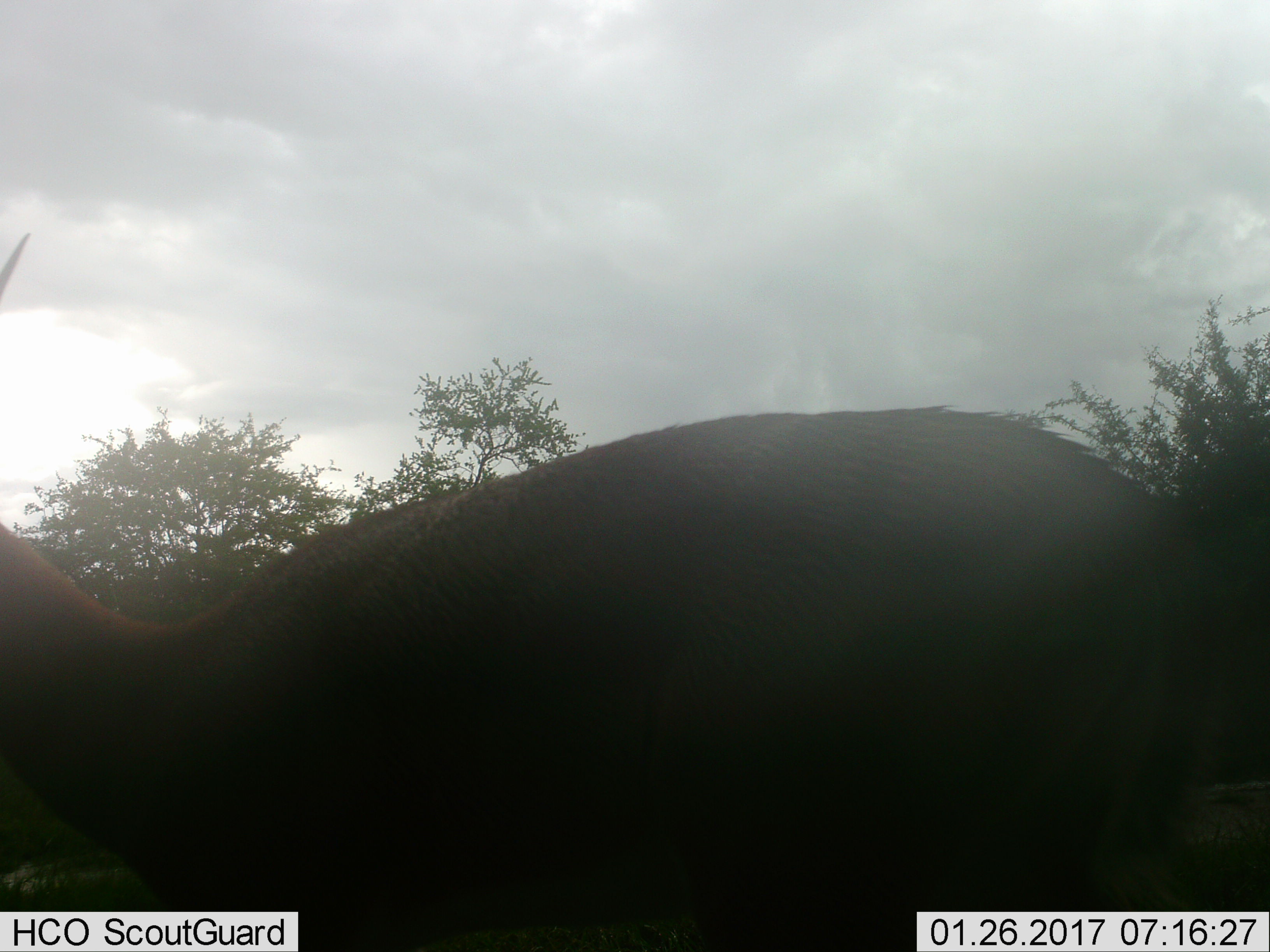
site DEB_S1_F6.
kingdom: Animalia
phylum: Chordata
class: Mammalia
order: Artiodactyla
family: Bovidae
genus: Aepyceros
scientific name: Aepyceros melampus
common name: impala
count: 1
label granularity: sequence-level